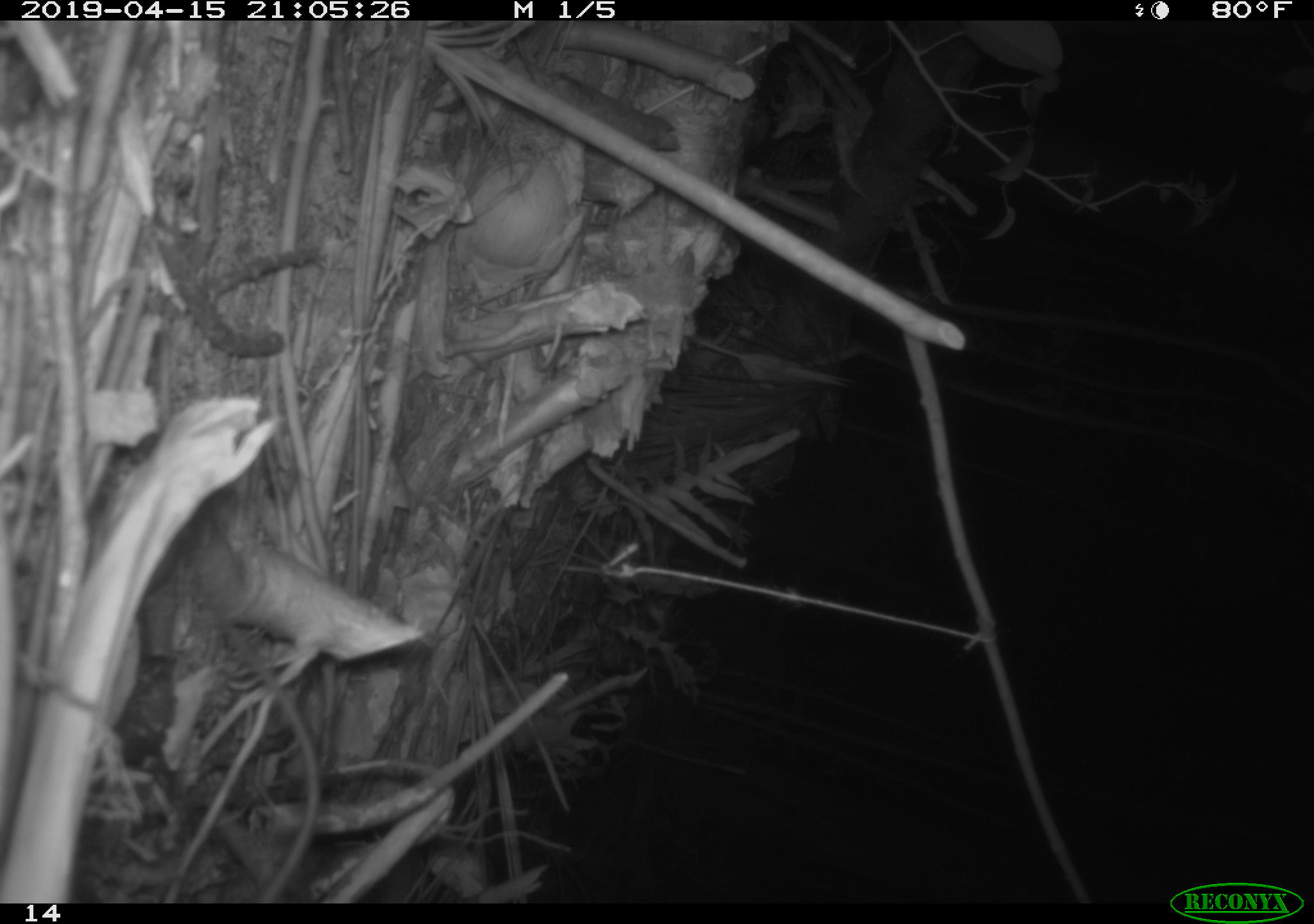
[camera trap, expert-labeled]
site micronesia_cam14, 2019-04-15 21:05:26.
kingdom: Animalia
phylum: Chordata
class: Mammalia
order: Rodentia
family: Muridae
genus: Rattus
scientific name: Rattus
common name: rat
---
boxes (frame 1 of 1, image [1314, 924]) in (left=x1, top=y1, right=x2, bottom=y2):
rat: (left=202, top=601, right=320, bottom=901)